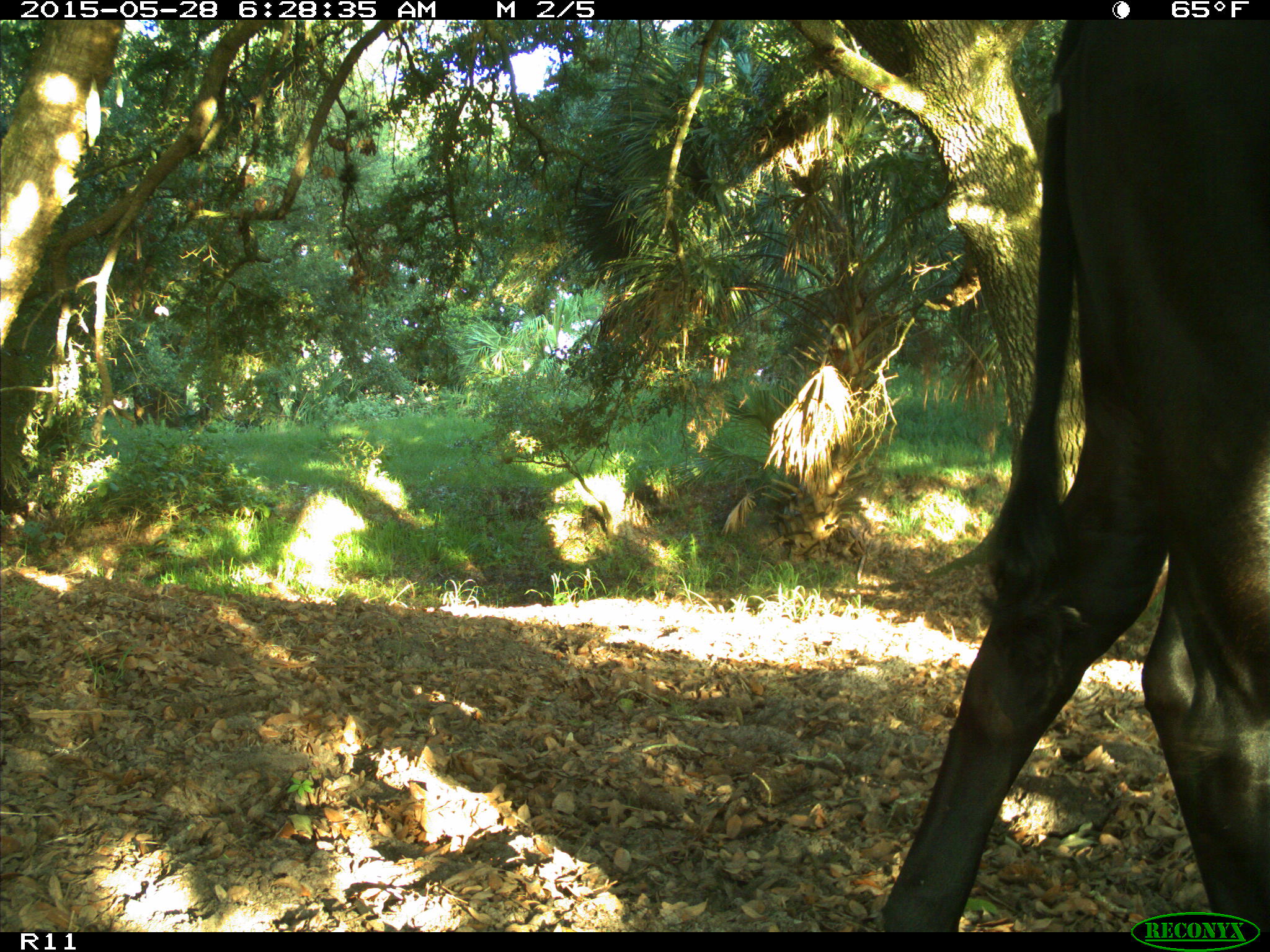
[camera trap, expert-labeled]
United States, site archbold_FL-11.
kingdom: Animalia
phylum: Chordata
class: Mammalia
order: Artiodactyla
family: Bovidae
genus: Bos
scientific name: Bos taurus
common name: domestic cow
Bos taurus (domestic cow).